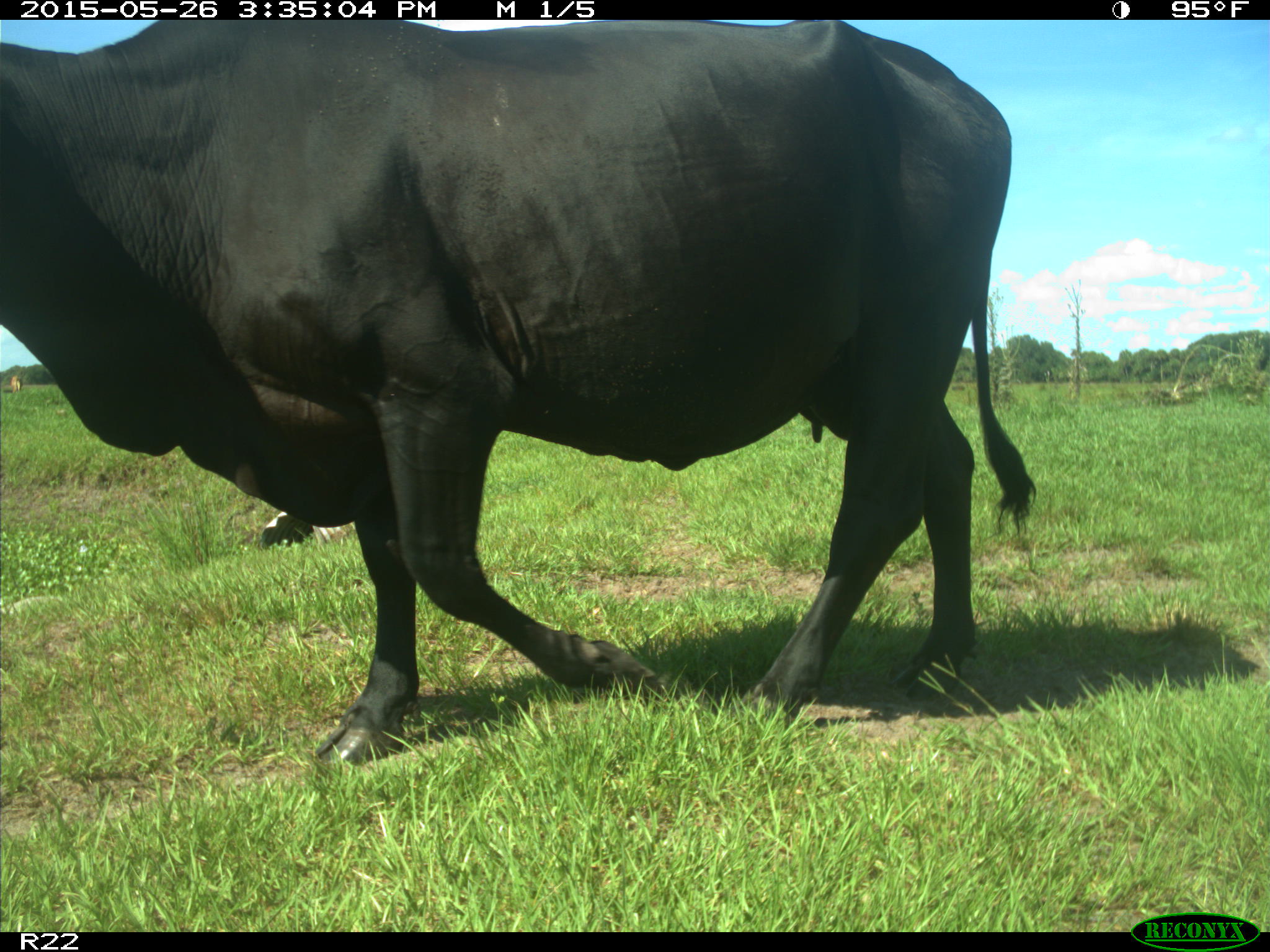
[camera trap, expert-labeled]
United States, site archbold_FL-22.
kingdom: Animalia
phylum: Chordata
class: Mammalia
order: Artiodactyla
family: Bovidae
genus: Bos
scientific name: Bos taurus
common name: domestic cow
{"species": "Bos taurus (domestic cow)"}